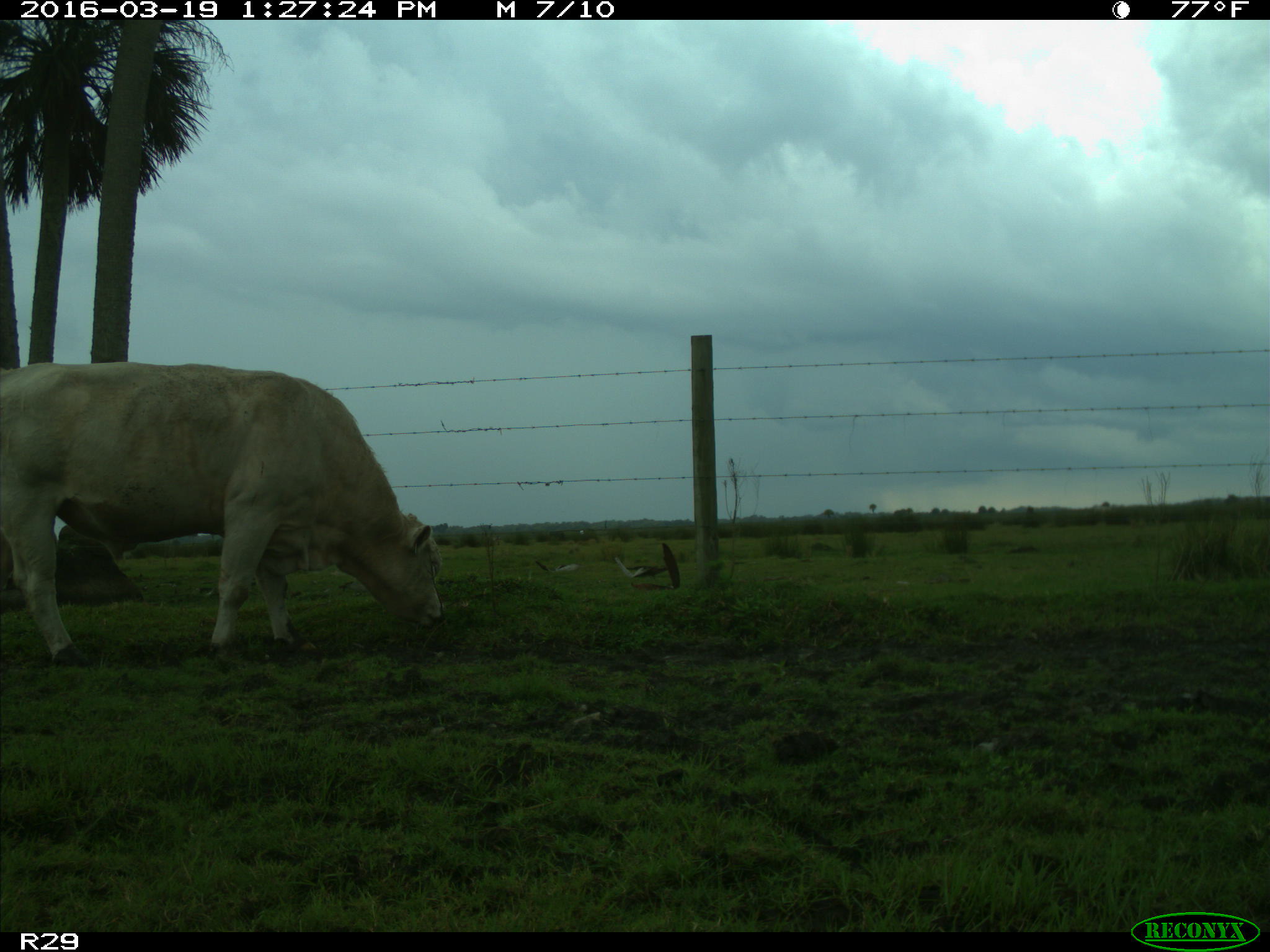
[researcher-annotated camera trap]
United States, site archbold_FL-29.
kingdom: Animalia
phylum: Chordata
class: Mammalia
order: Artiodactyla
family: Bovidae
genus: Bos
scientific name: Bos taurus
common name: domestic cow